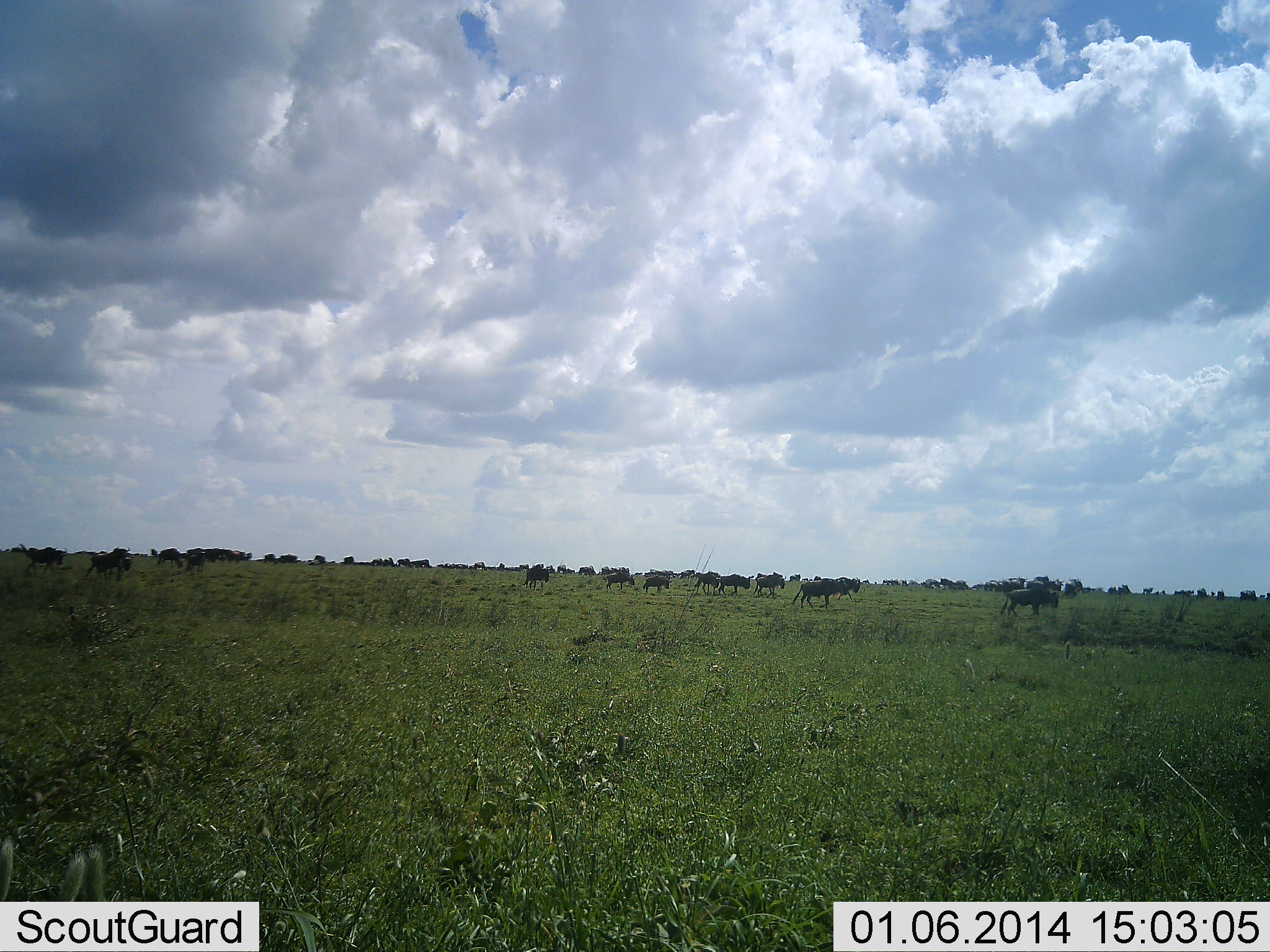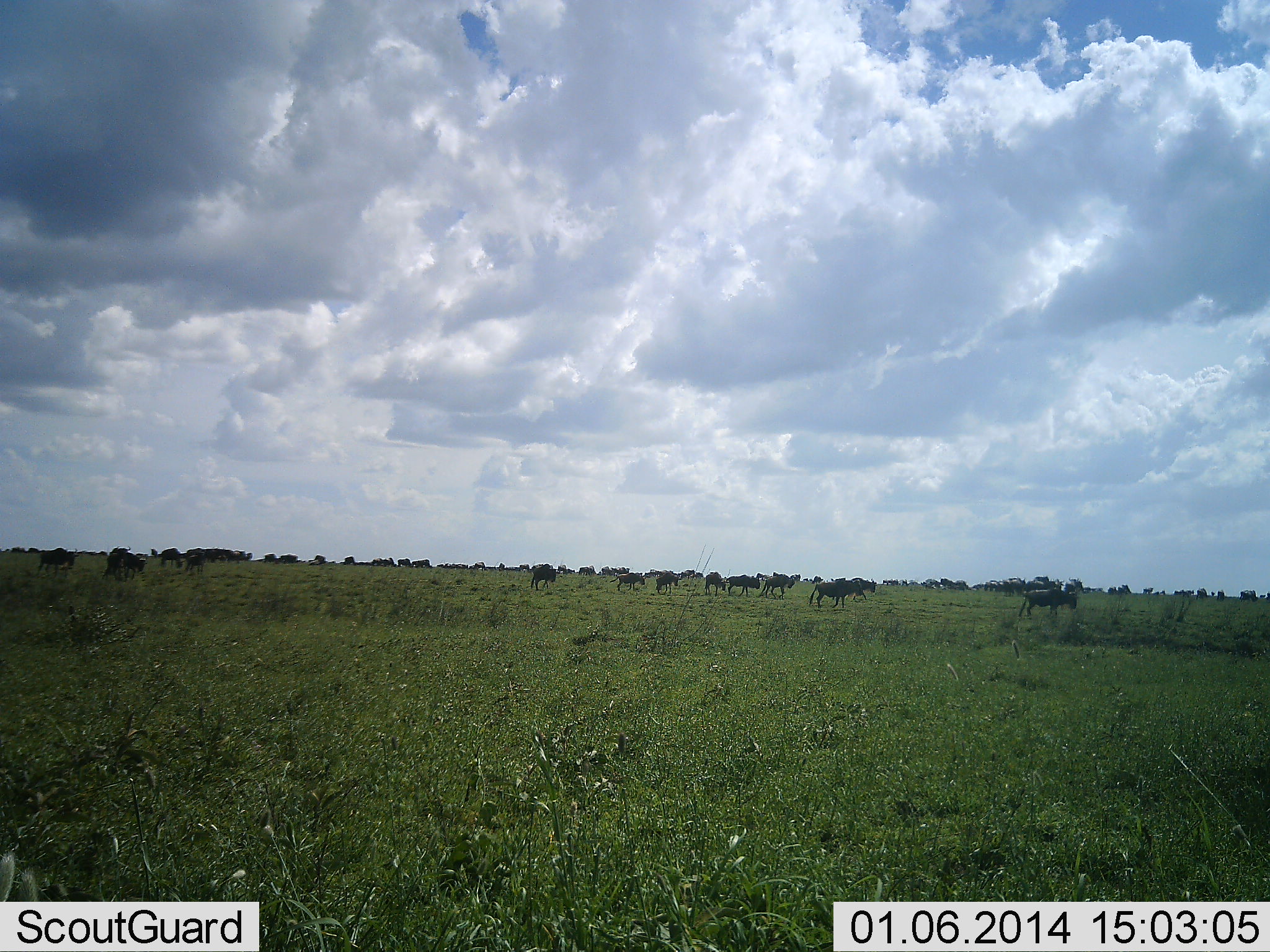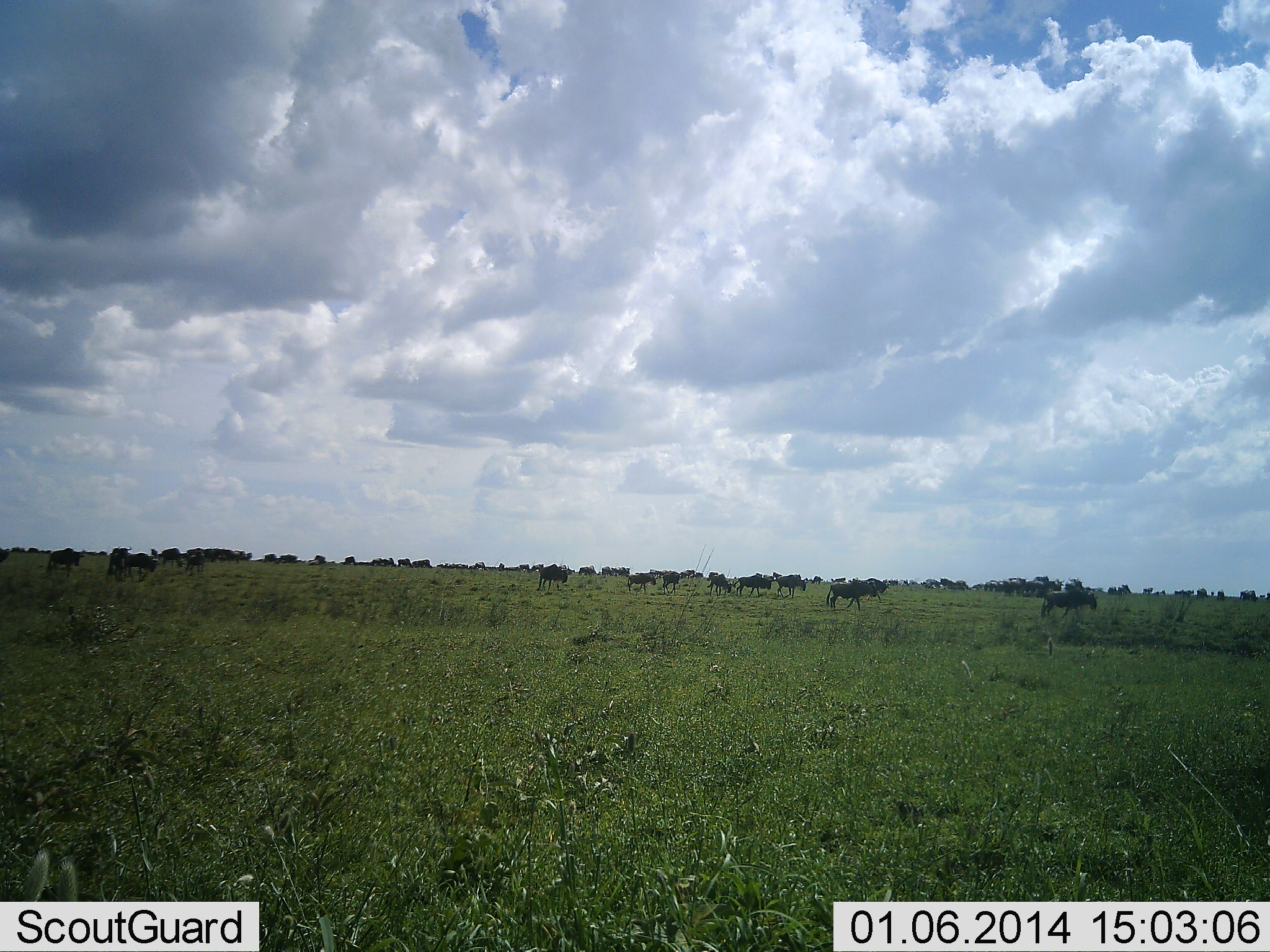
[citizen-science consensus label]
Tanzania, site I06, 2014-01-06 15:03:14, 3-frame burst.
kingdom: Animalia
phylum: Chordata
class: Mammalia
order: Artiodactyla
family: Bovidae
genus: Connochaetes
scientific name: Connochaetes taurinus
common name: blue wildebeest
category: wildebeest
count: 11-50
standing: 40%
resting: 0%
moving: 70%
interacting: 0%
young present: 0%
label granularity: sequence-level